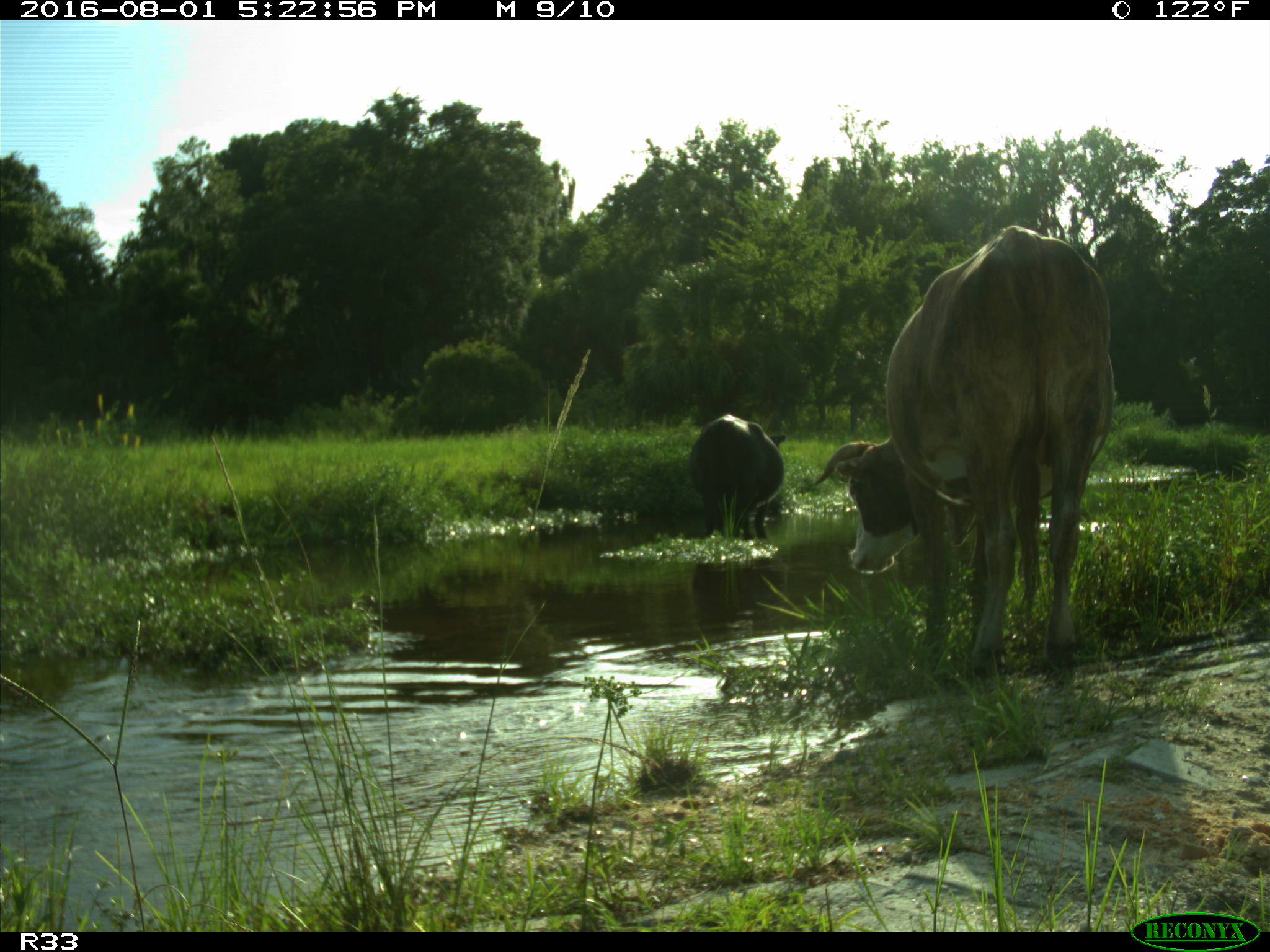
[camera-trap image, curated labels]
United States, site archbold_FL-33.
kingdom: Animalia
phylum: Chordata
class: Mammalia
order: Artiodactyla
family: Bovidae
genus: Bos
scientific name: Bos taurus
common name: domestic cow